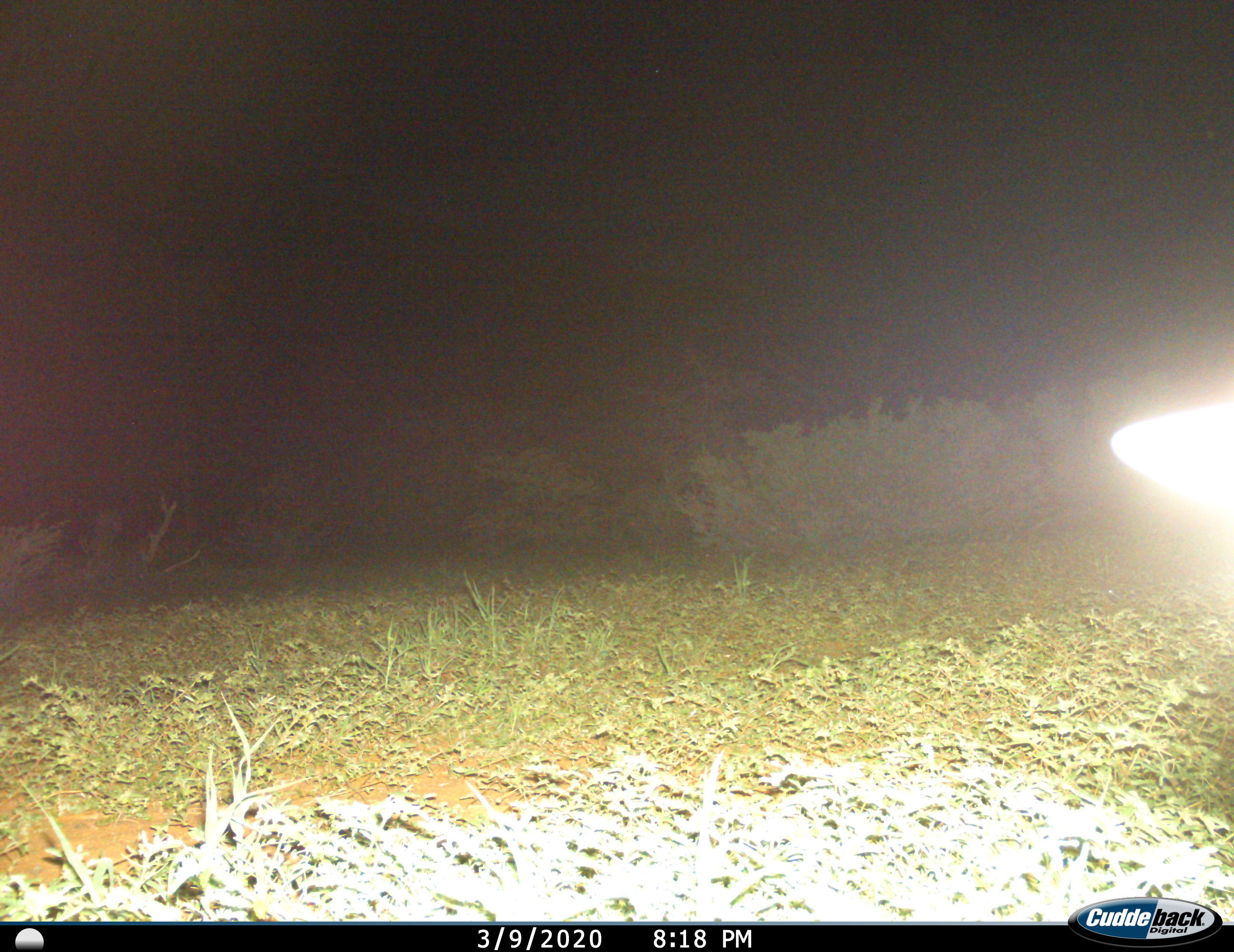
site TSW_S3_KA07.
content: unidentified animal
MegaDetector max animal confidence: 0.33